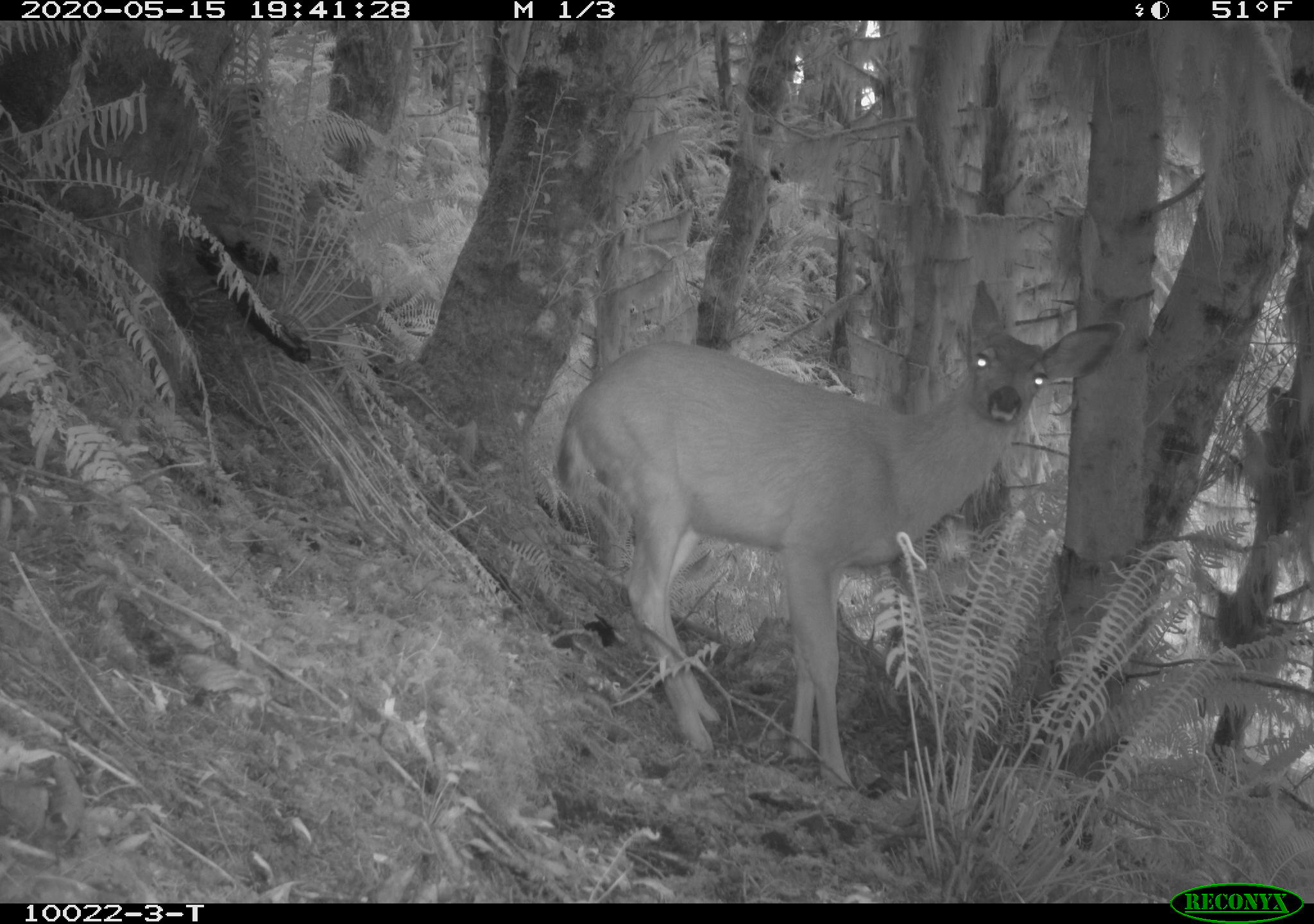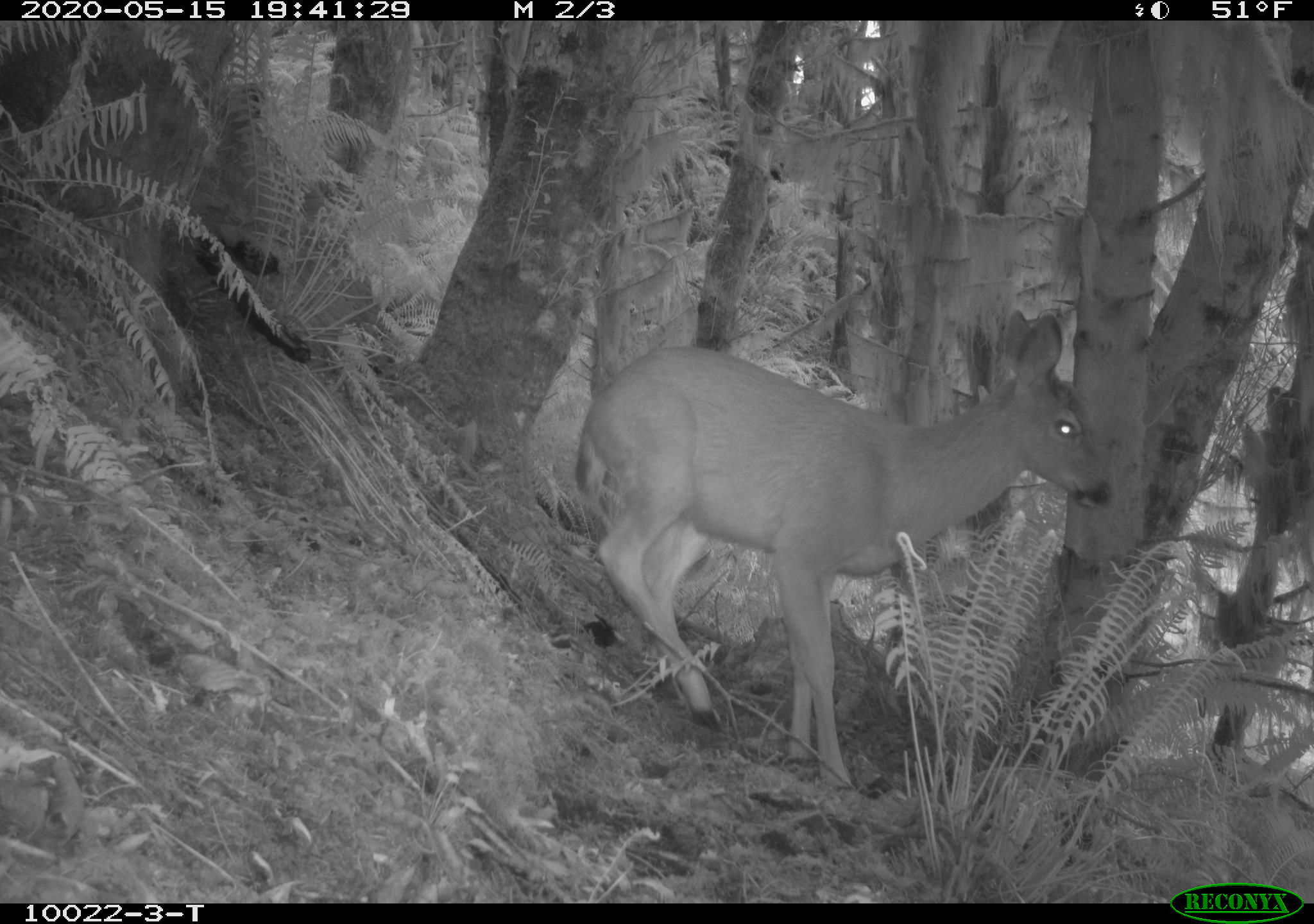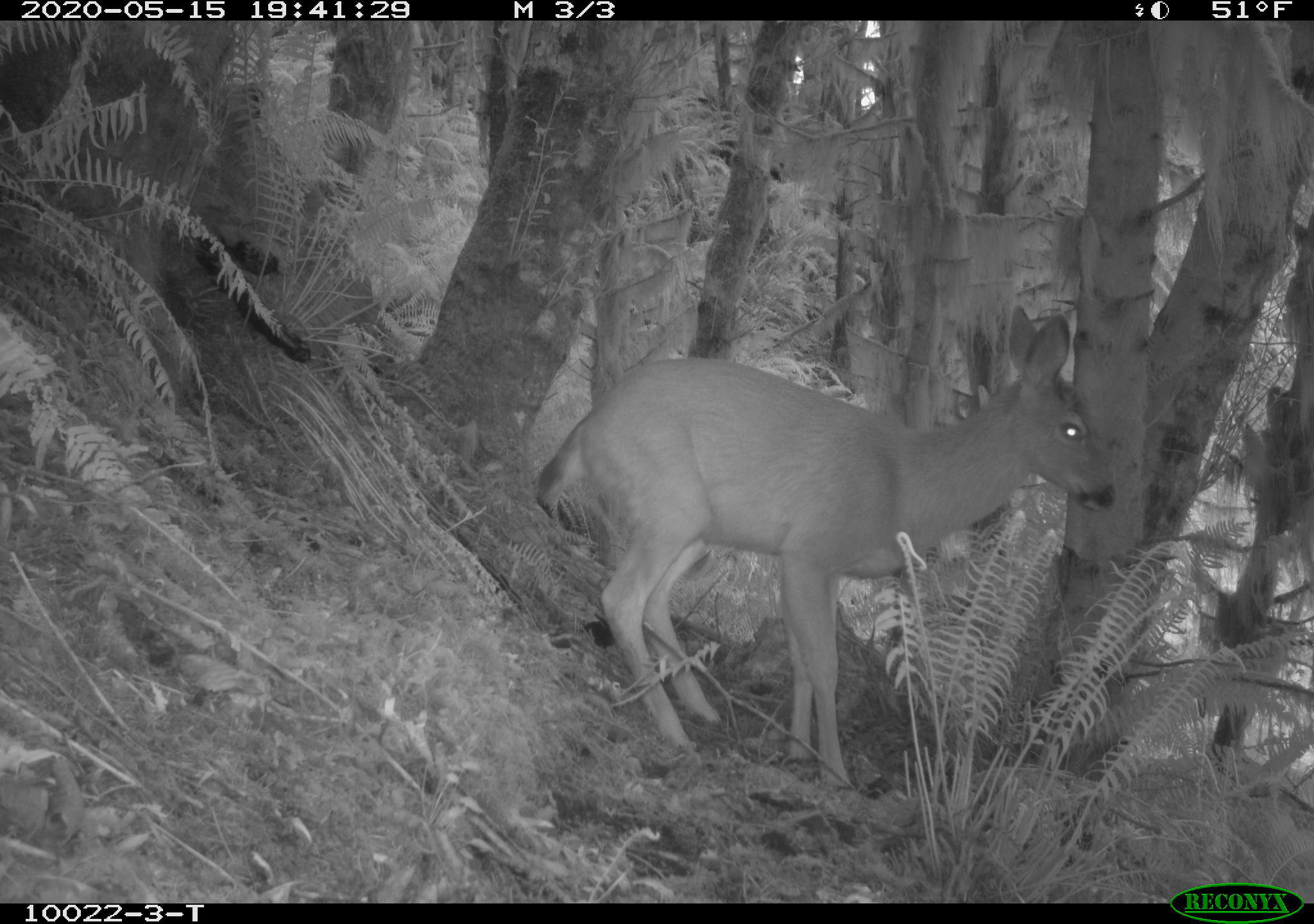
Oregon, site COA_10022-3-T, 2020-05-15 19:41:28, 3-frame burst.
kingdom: Animalia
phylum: Chordata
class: Mammalia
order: Artiodactyla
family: Cervidae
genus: Odocoileus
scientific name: Odocoileus hemionus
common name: black-tailed deer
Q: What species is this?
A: Black-tailed deer (Odocoileus hemionus).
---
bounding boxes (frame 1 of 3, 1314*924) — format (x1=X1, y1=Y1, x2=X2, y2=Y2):
black-tailed deer: (x1=537, y1=281, x2=1125, y2=788)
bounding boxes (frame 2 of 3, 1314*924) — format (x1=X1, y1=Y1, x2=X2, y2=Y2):
black-tailed deer: (x1=563, y1=304, x2=1121, y2=790)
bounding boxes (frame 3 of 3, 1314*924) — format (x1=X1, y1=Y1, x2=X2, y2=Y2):
black-tailed deer: (x1=527, y1=306, x2=1127, y2=788)